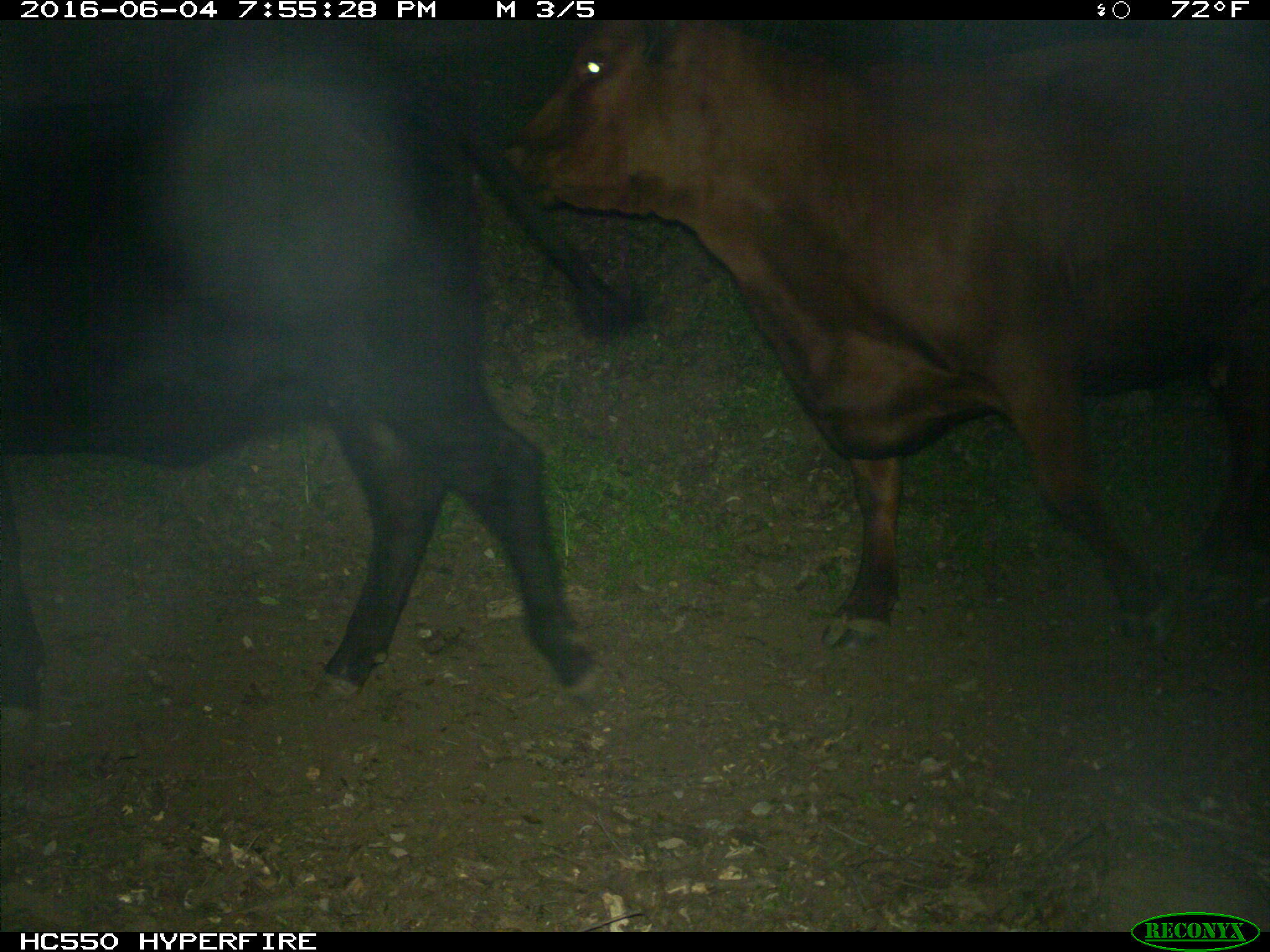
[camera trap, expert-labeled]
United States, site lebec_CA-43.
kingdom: Animalia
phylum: Chordata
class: Mammalia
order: Artiodactyla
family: Bovidae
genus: Bos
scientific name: Bos taurus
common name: domestic cow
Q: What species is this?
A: Bos taurus (domestic cow).